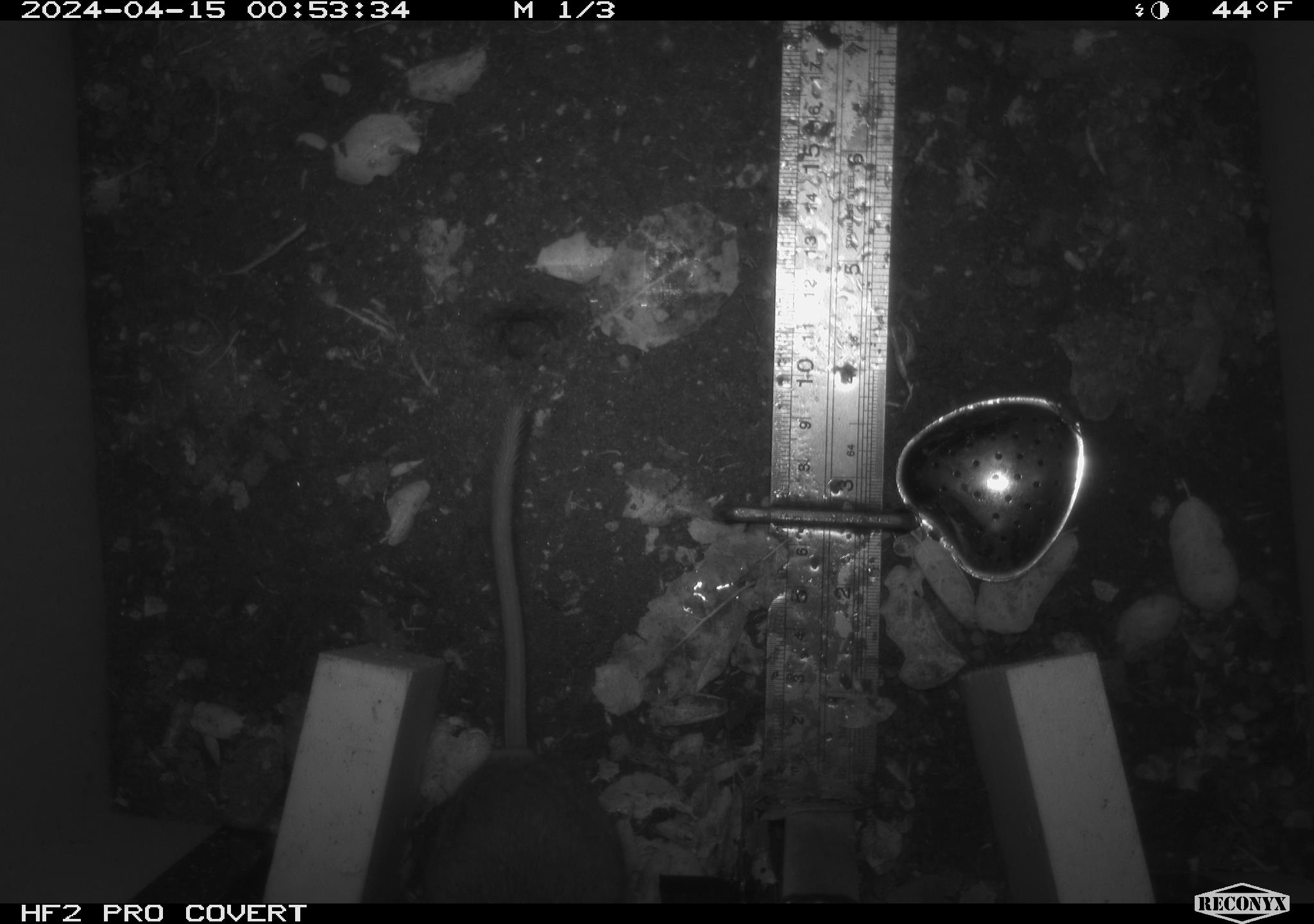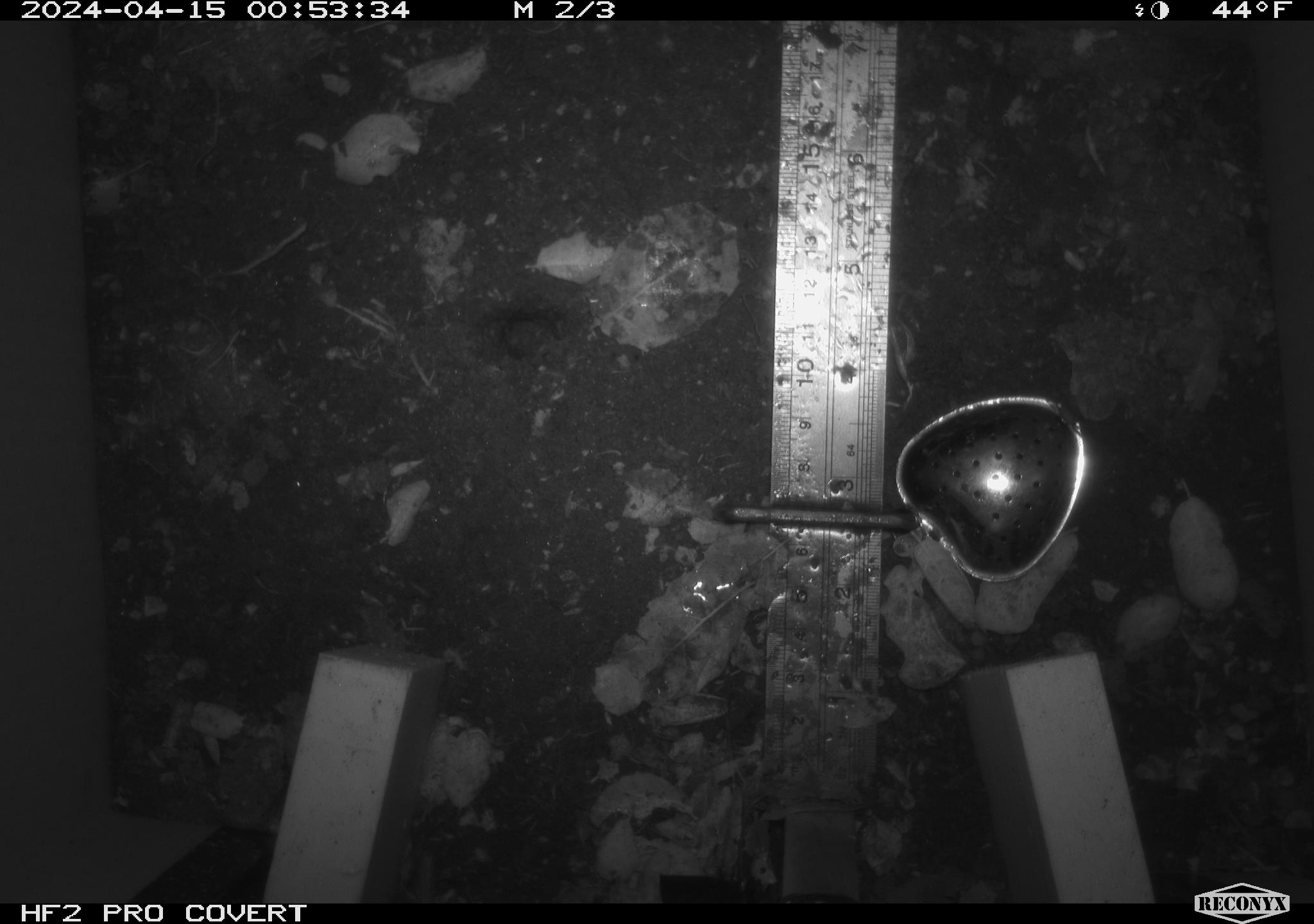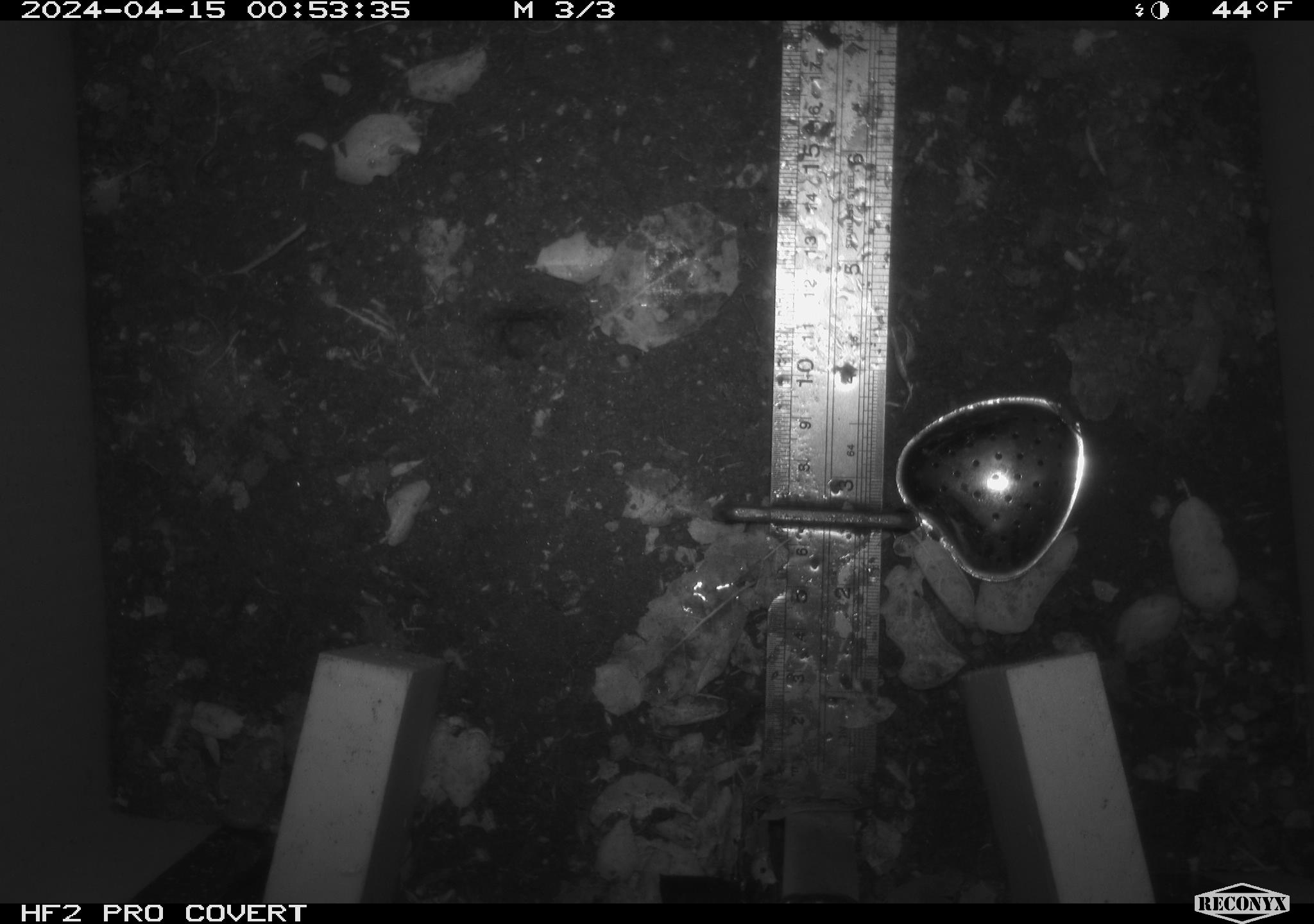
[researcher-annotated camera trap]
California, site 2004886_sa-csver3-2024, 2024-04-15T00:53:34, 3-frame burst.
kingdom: Animalia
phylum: Chordata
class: Mammalia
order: Rodentia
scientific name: Rodentia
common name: rodent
Rodent (Rodentia).